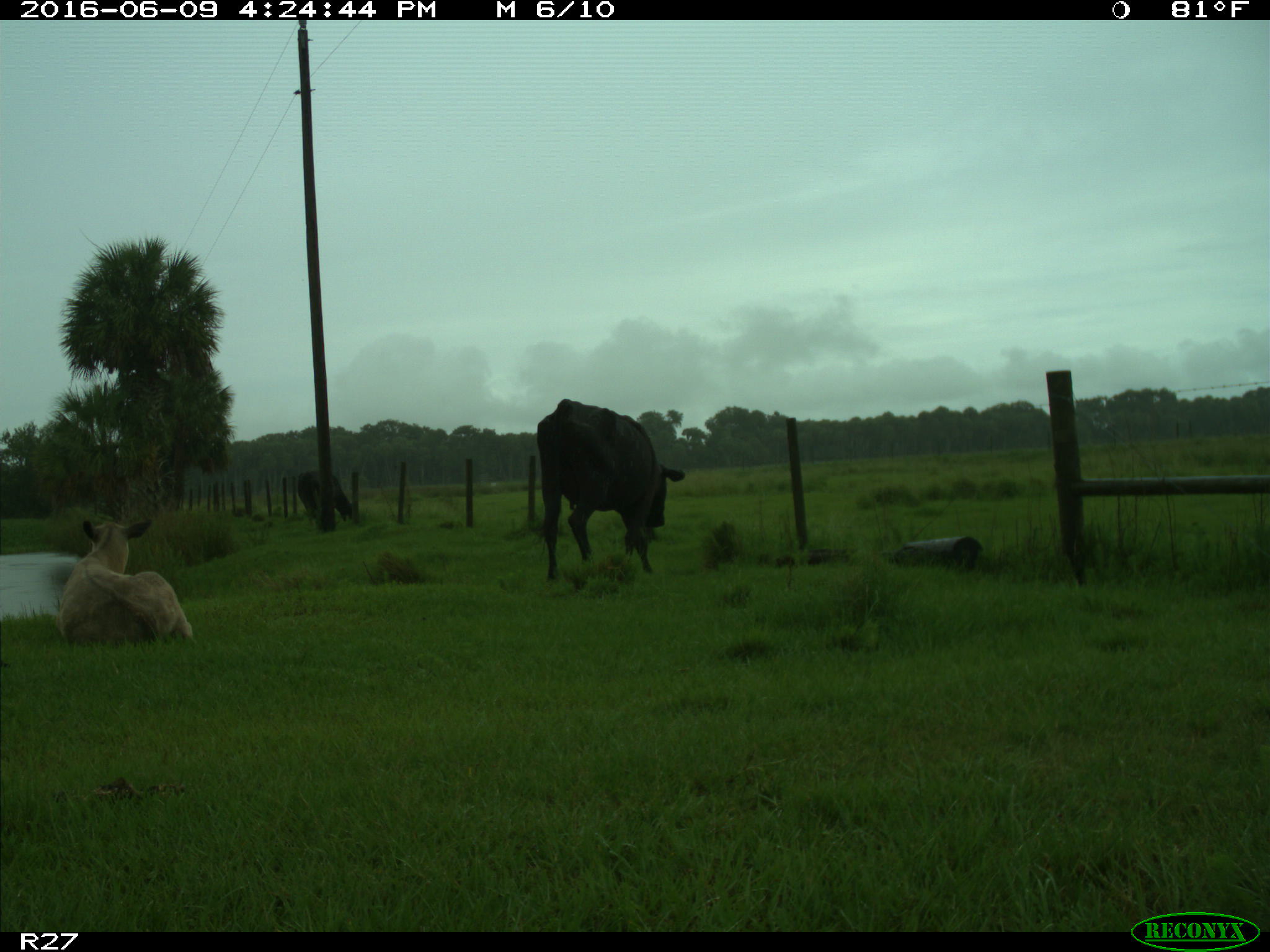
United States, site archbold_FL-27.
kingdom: Animalia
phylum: Chordata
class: Mammalia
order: Artiodactyla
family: Bovidae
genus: Bos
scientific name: Bos taurus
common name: domestic cow